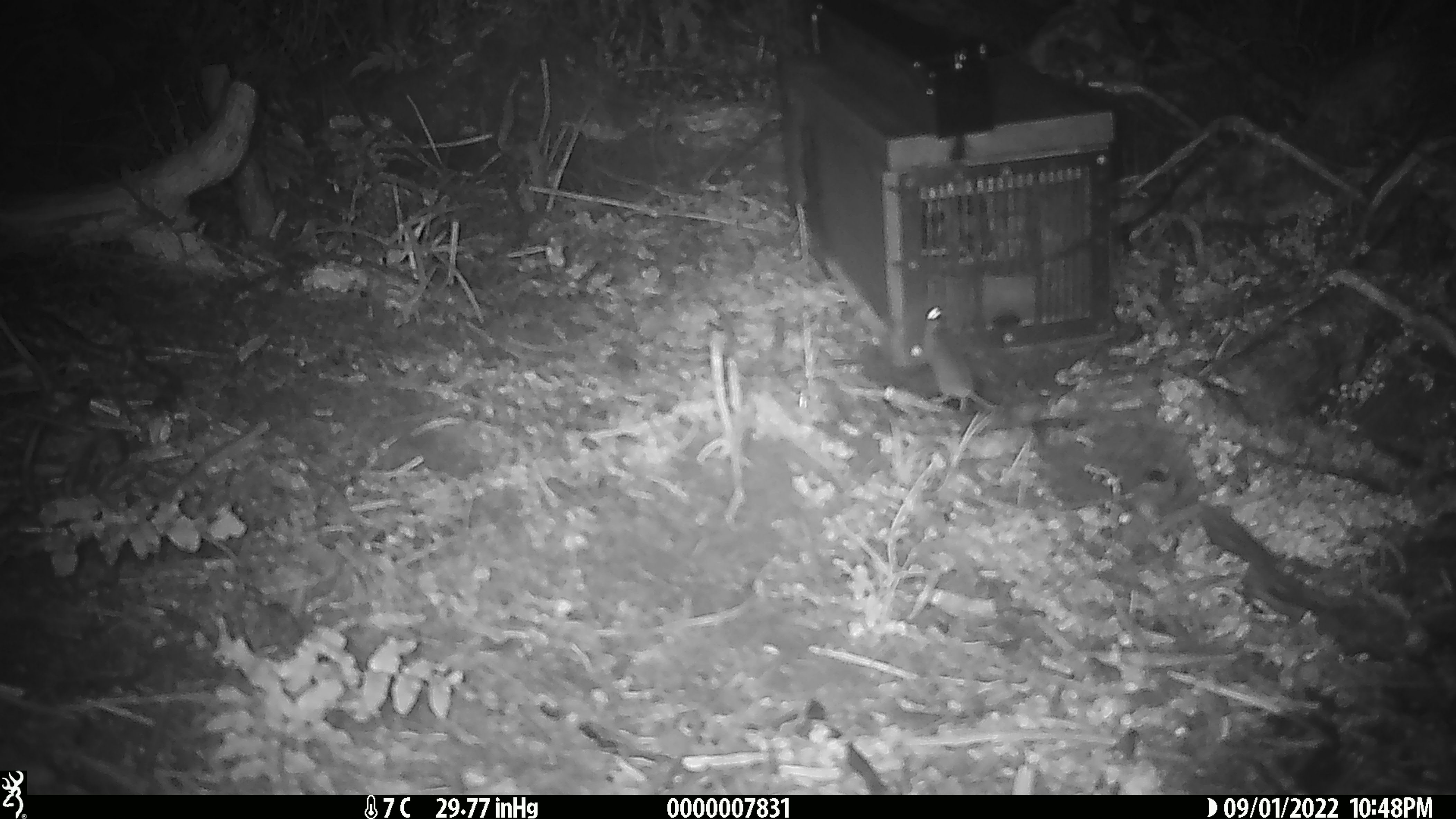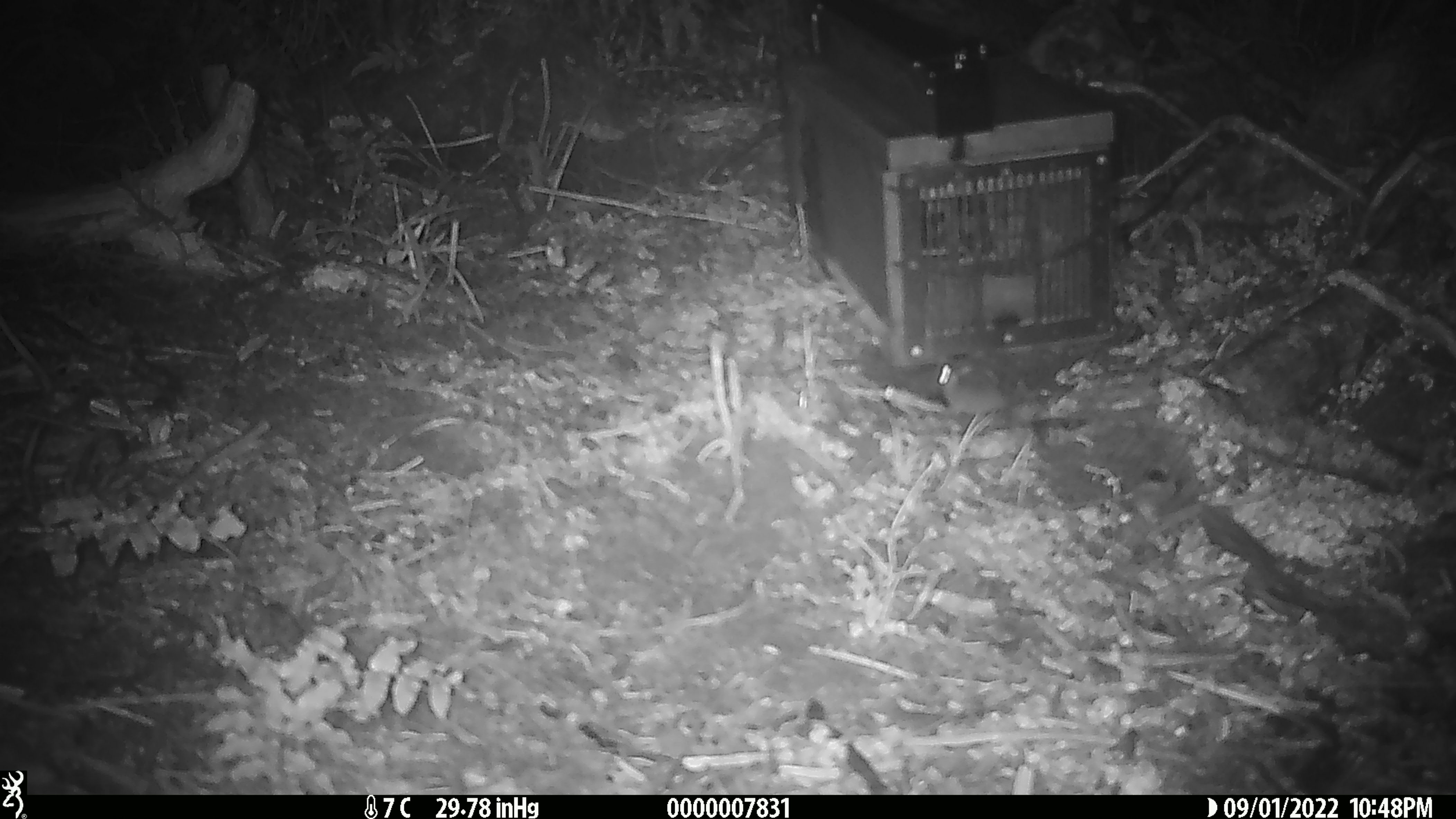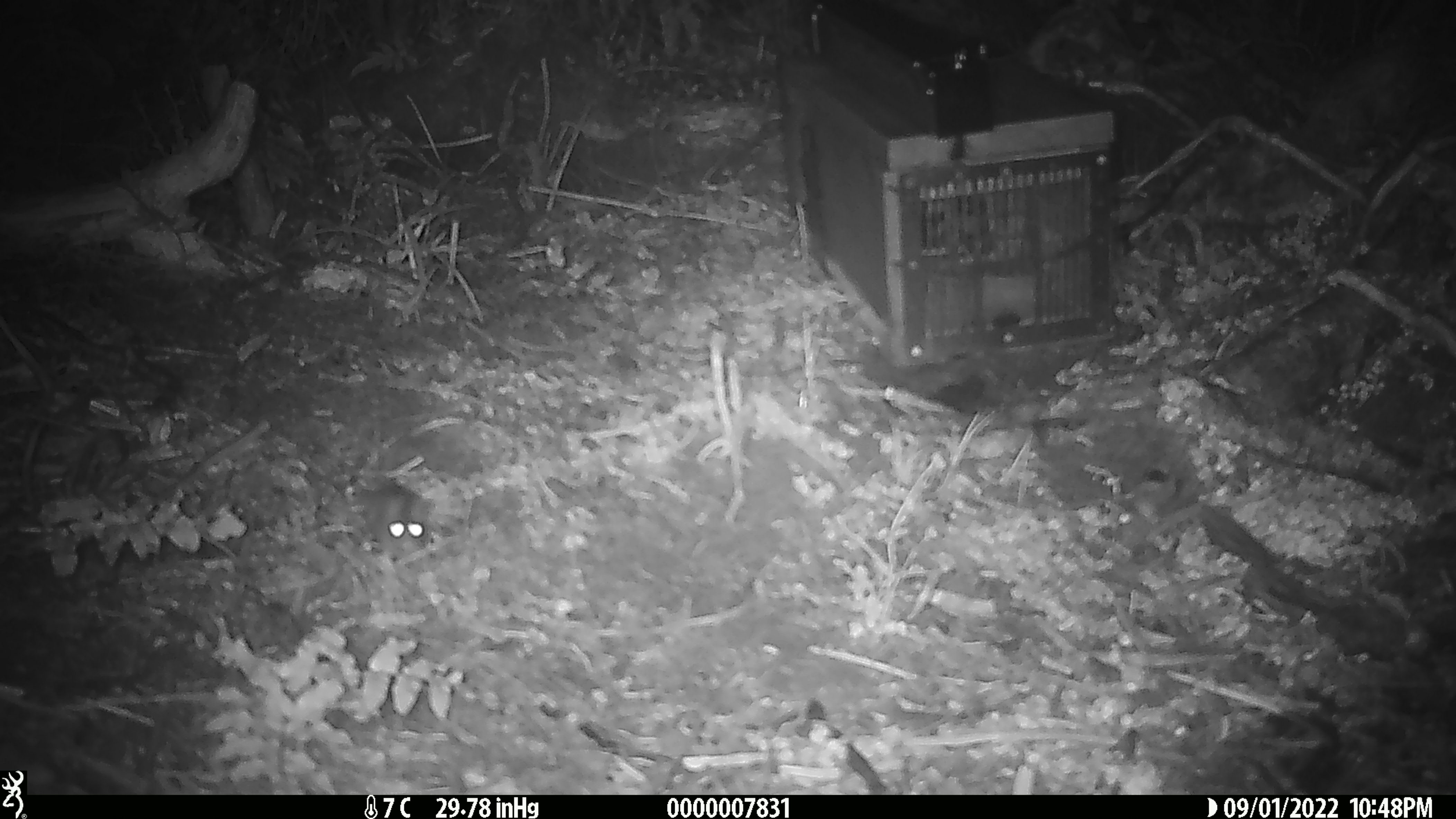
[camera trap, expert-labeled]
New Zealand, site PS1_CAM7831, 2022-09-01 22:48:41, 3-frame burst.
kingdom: Animalia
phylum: Chordata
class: Mammalia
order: Rodentia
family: Muridae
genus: Mus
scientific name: Mus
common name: mouse